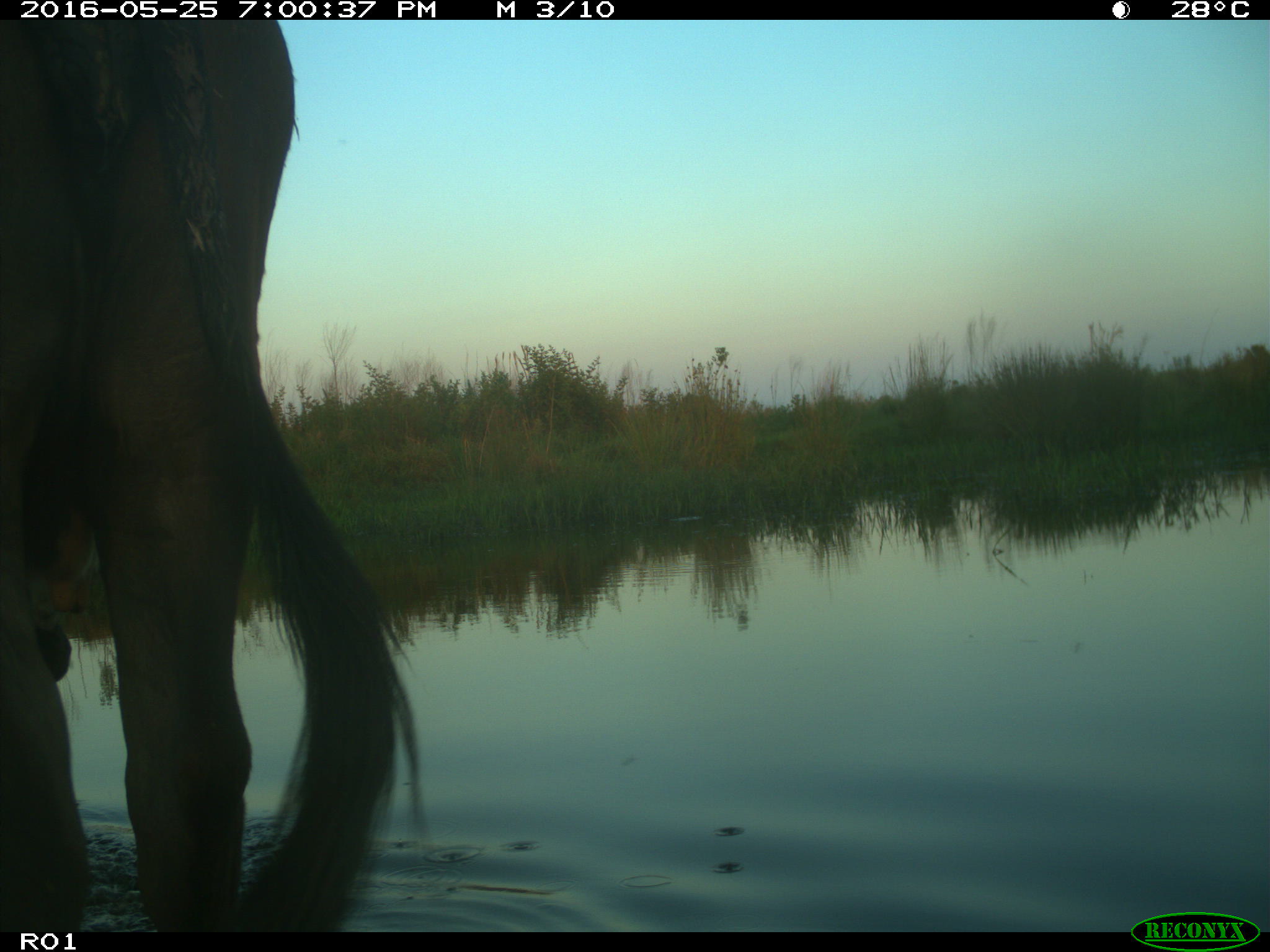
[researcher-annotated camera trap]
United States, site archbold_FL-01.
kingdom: Animalia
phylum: Chordata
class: Mammalia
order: Artiodactyla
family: Bovidae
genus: Bos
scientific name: Bos taurus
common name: domestic cow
Bos taurus (domestic cow).